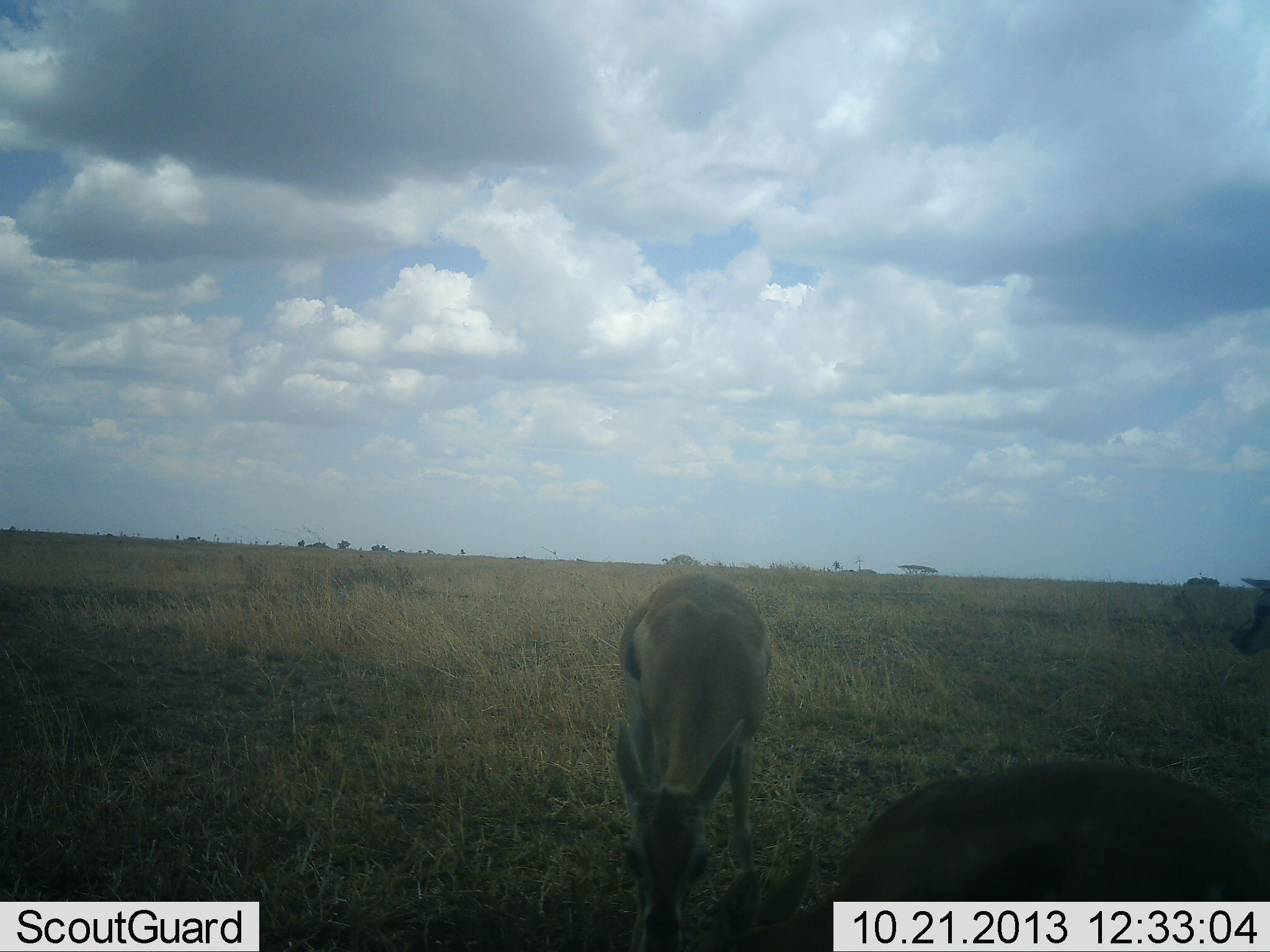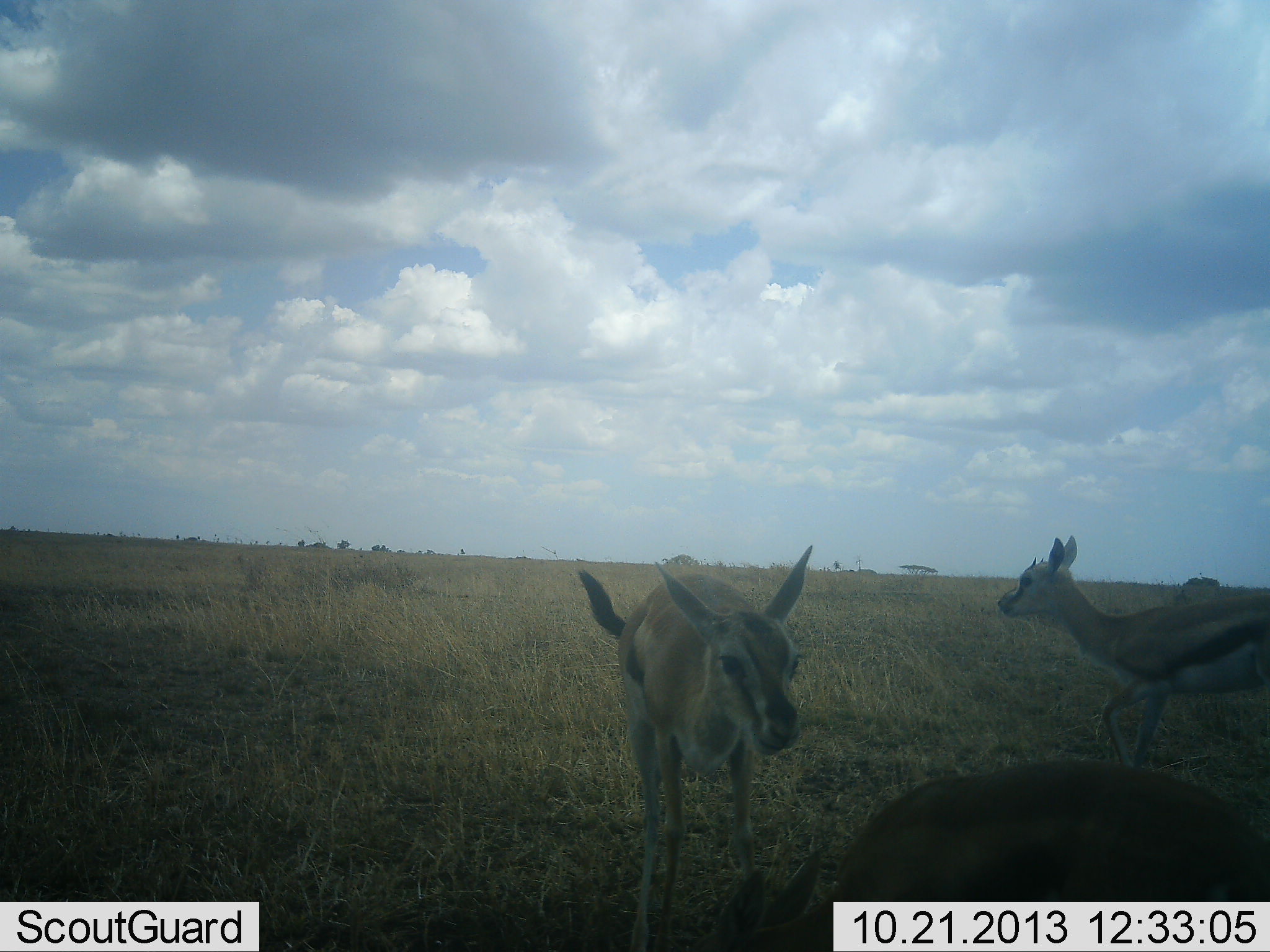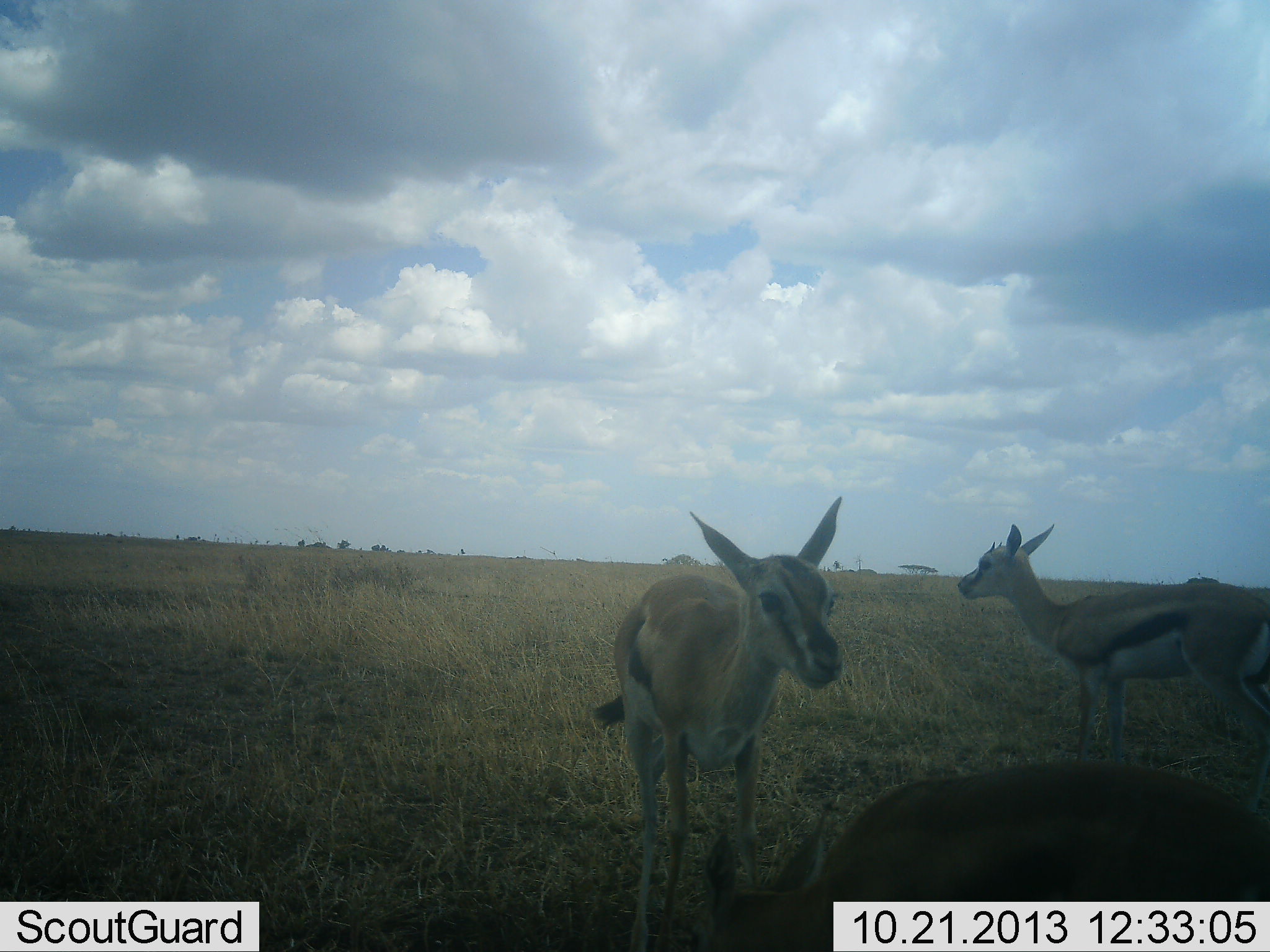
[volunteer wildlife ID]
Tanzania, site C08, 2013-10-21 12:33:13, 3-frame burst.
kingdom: Animalia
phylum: Chordata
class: Mammalia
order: Artiodactyla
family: Bovidae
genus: Eudorcas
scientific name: Eudorcas thomsonii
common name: thomson's gazelle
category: gazellethomsons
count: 3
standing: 54%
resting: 0%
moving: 50%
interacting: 7%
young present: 14%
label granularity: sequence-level